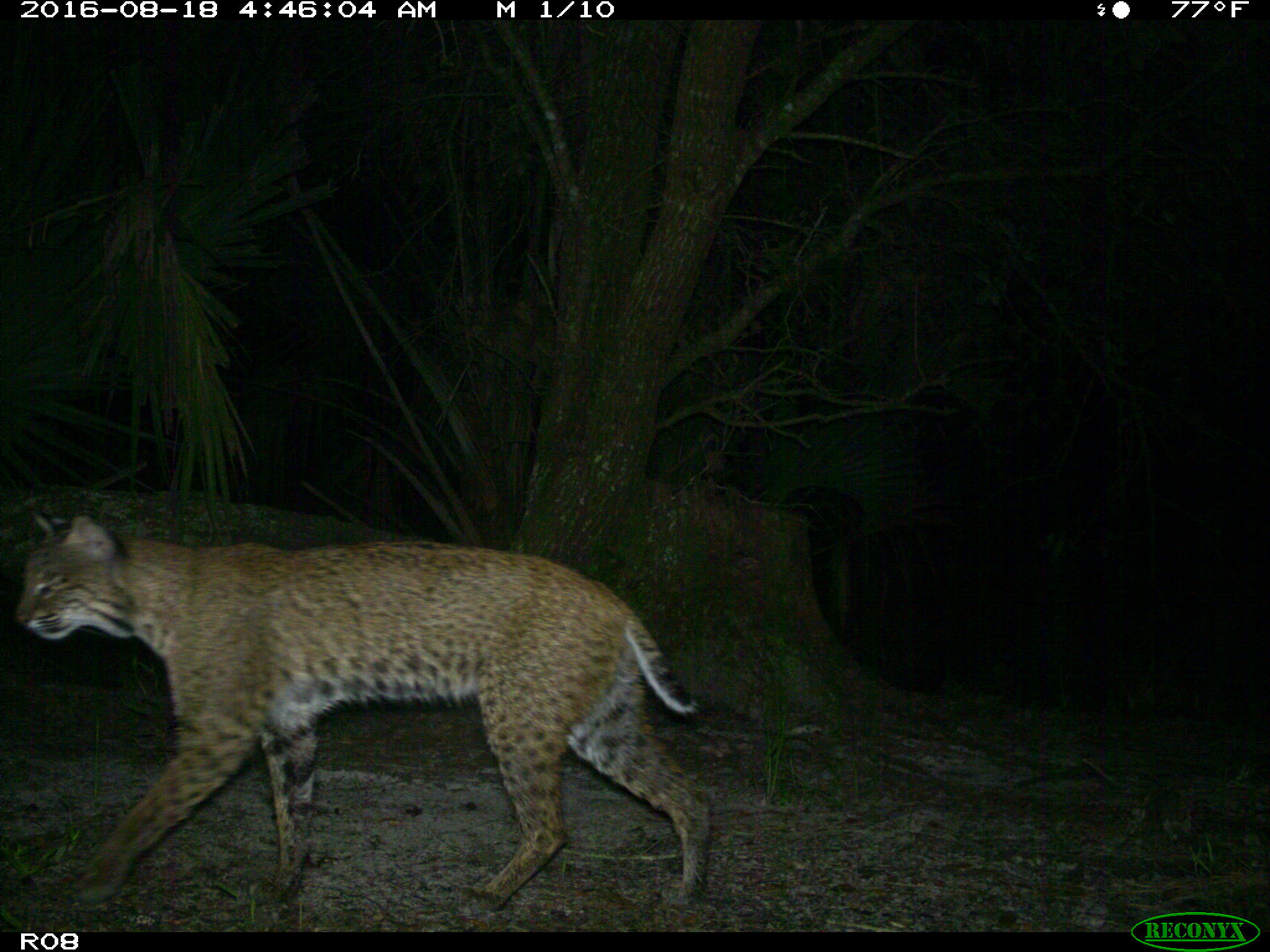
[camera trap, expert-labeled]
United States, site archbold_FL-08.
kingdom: Animalia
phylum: Chordata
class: Mammalia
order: Carnivora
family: Felidae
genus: Lynx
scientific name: Lynx rufus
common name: bobcat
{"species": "Lynx rufus (bobcat)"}